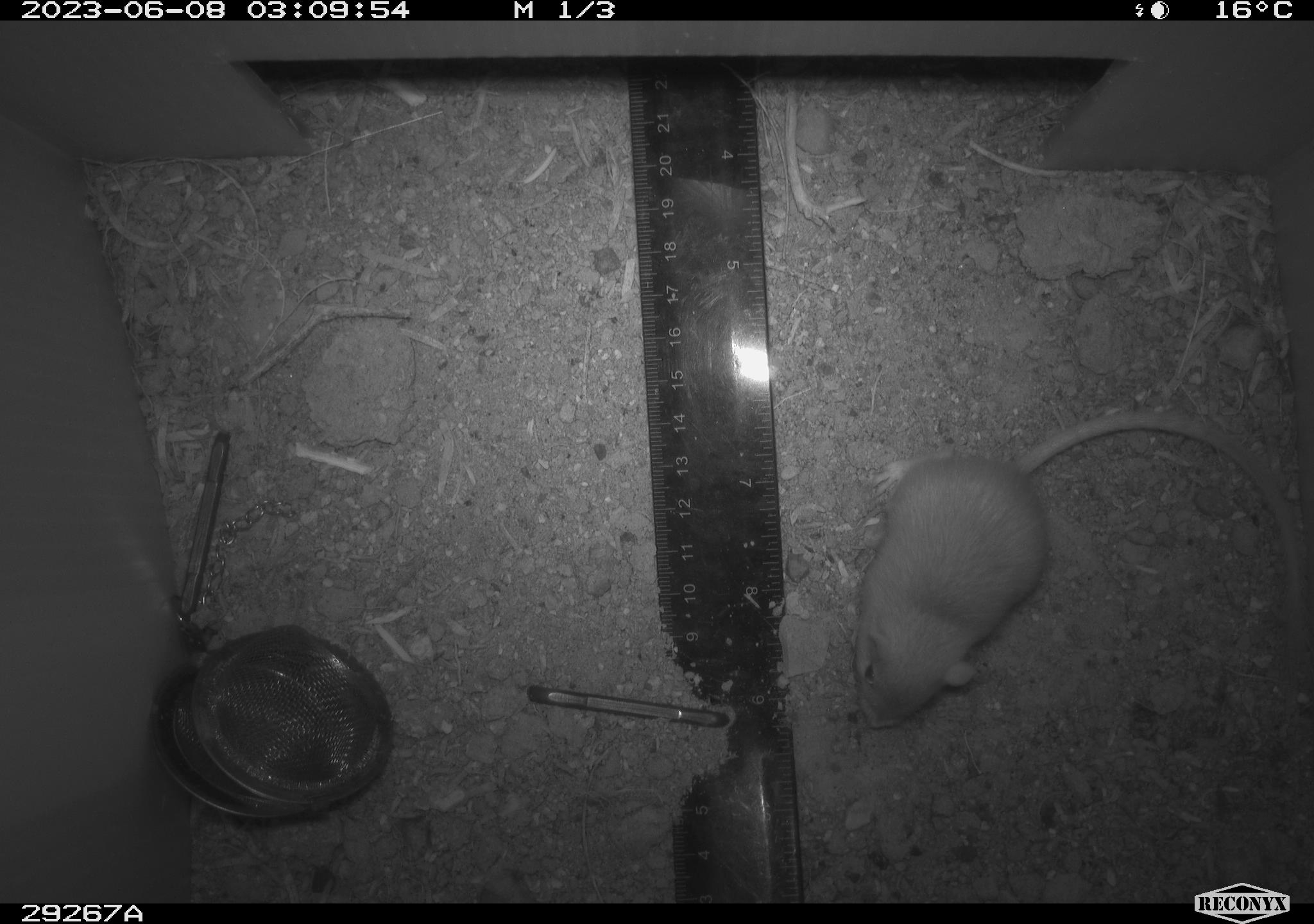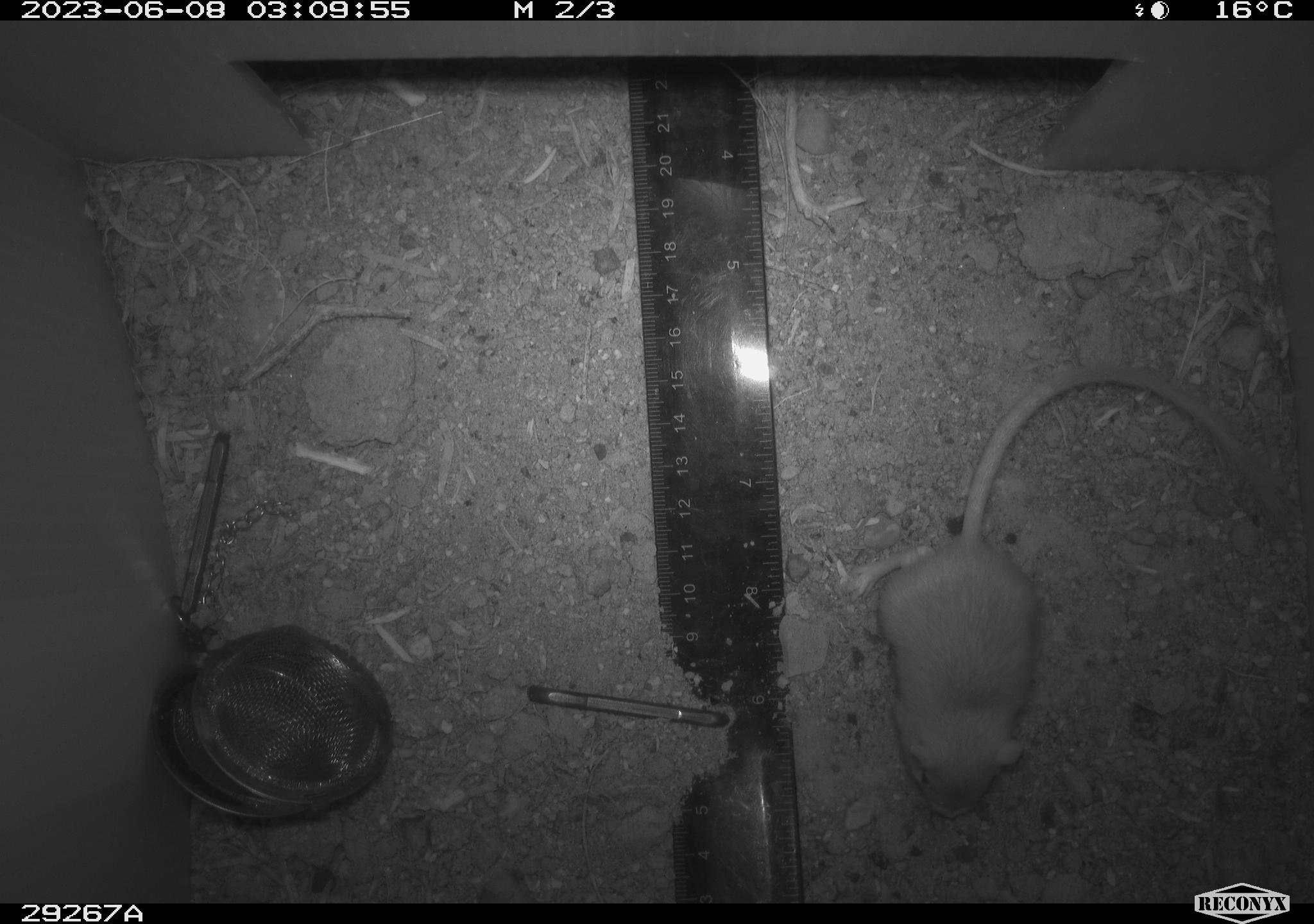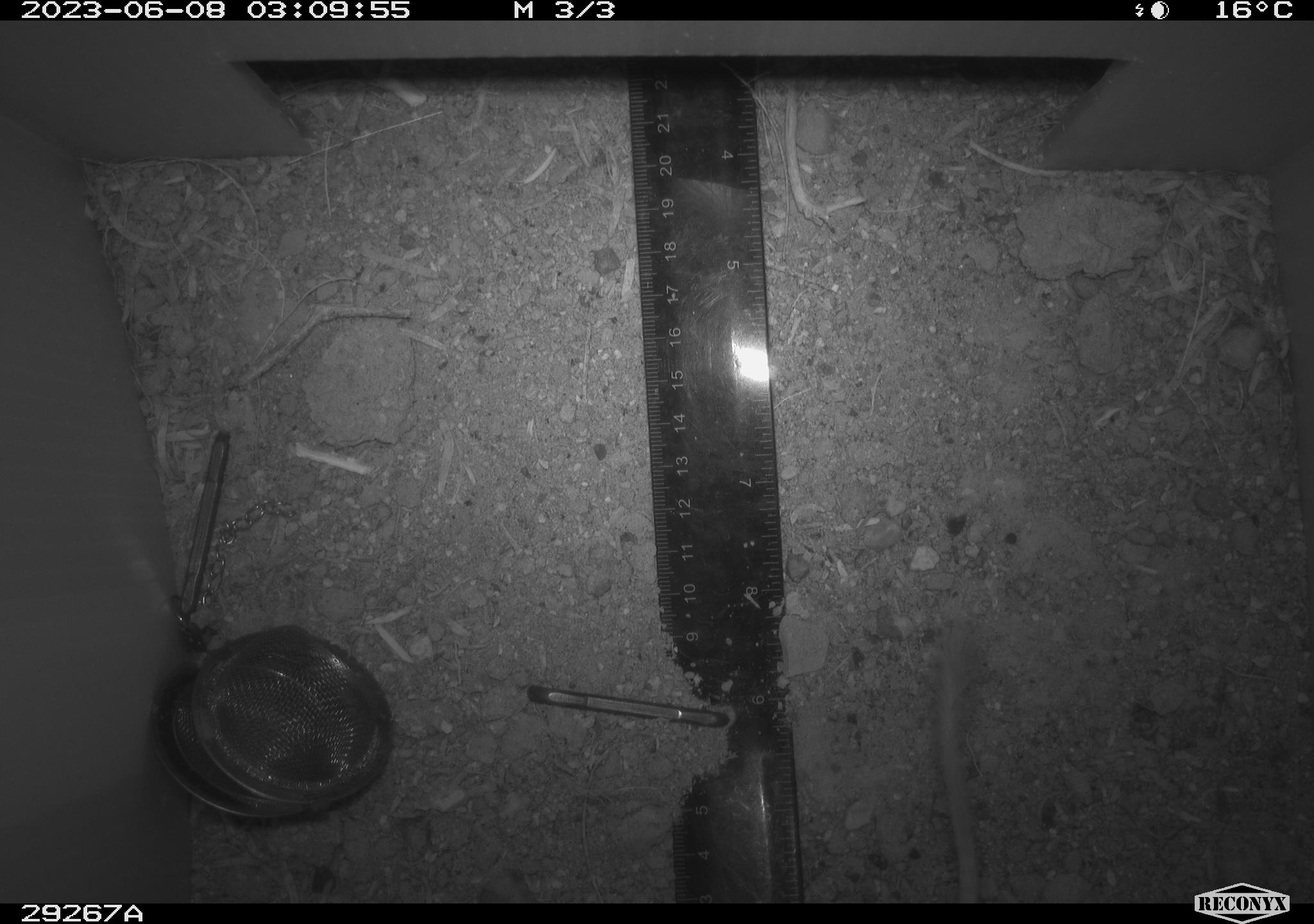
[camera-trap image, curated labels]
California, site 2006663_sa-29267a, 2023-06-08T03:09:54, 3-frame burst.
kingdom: Animalia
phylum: Chordata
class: Mammalia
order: Rodentia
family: Heteromyidae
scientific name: Heteromyidae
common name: kangaroo rats and pocket mice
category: heteromyidae family